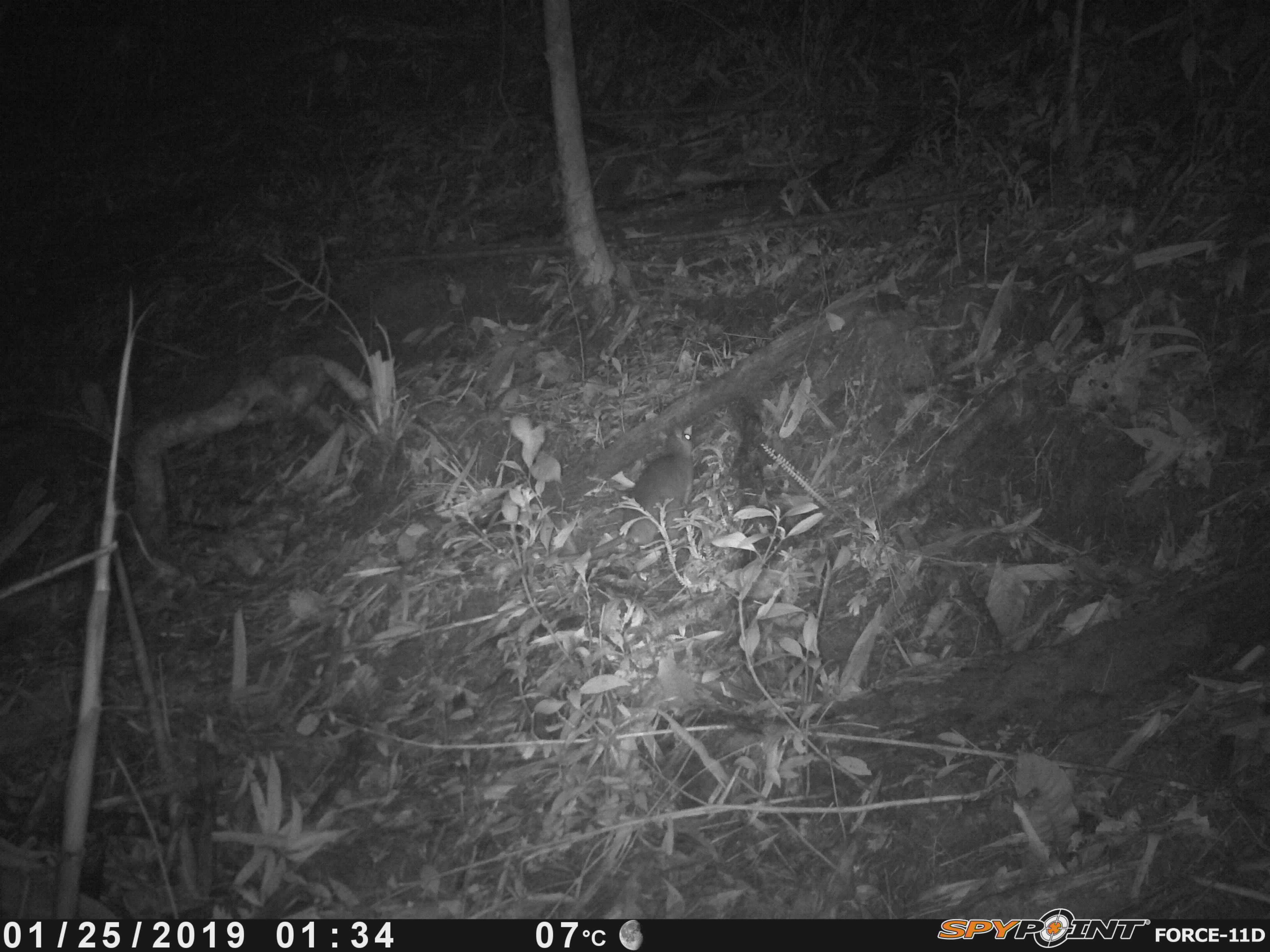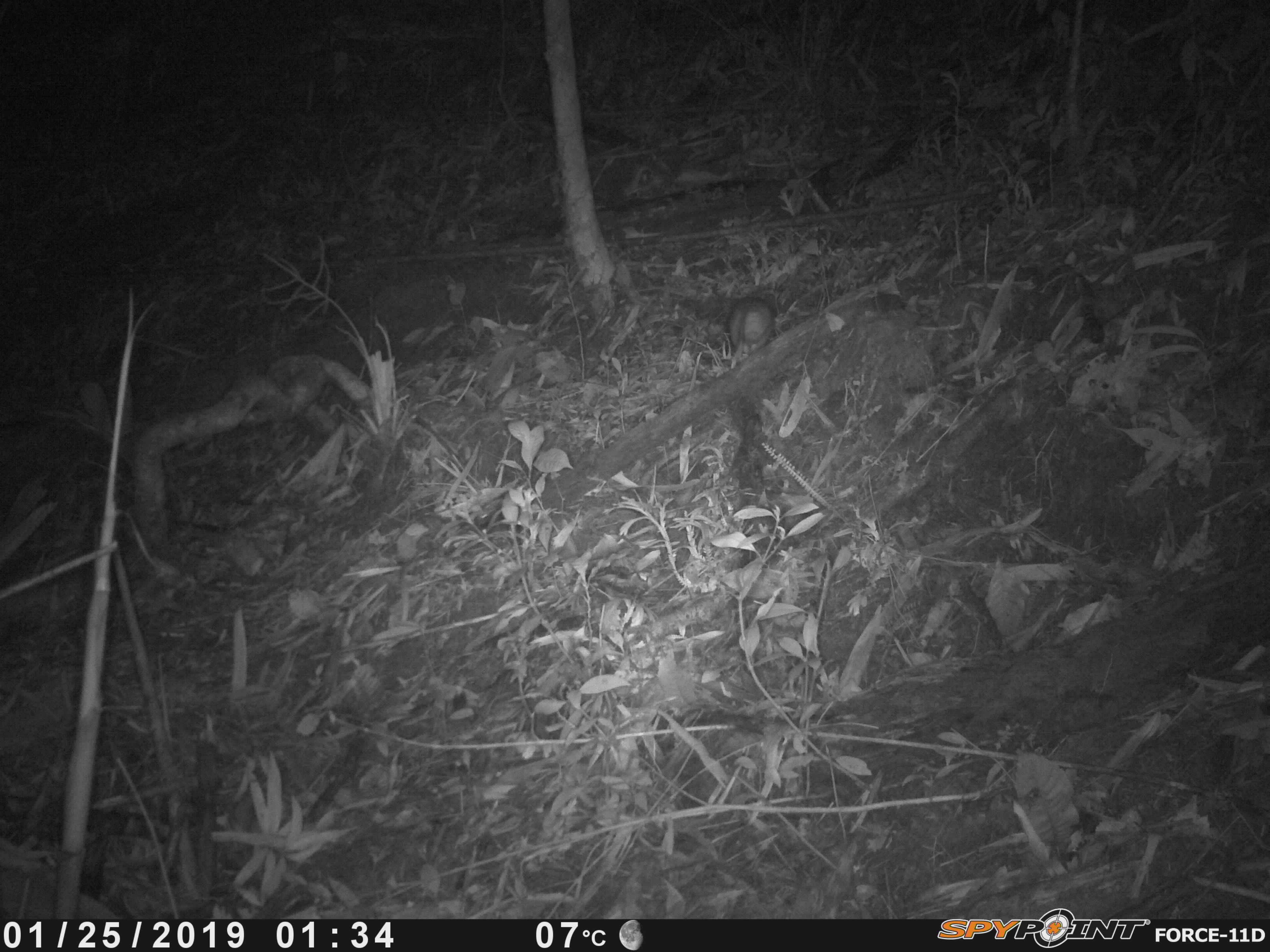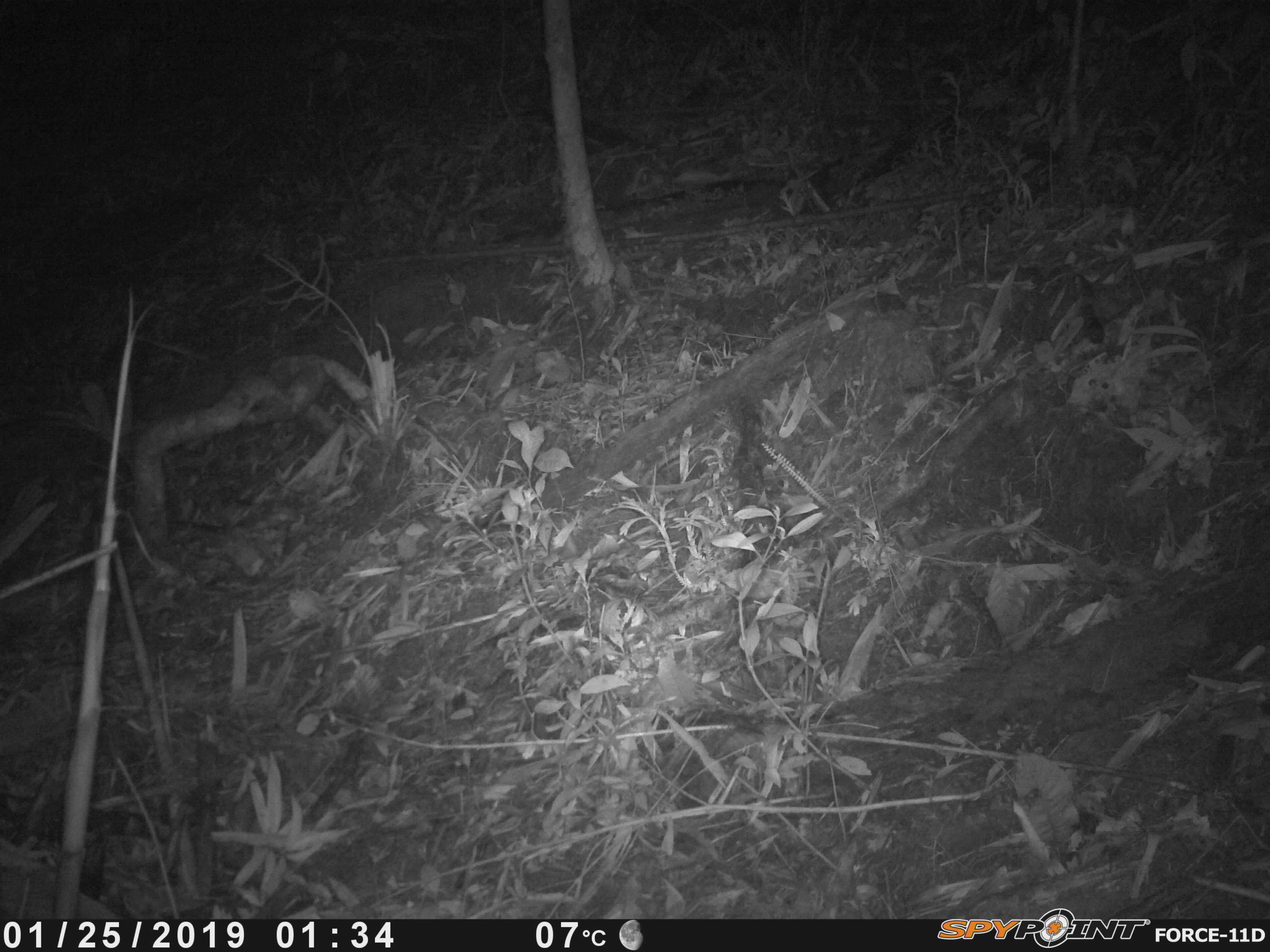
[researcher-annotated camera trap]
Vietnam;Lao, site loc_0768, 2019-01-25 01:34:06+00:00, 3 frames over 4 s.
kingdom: Animalia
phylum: Chordata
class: Mammalia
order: Rodentia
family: Muridae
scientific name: Muridae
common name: old-world mice and rats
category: unidentified murid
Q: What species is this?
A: Unidentified murid (old-world mice and rats) (Muridae).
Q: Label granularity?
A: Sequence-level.